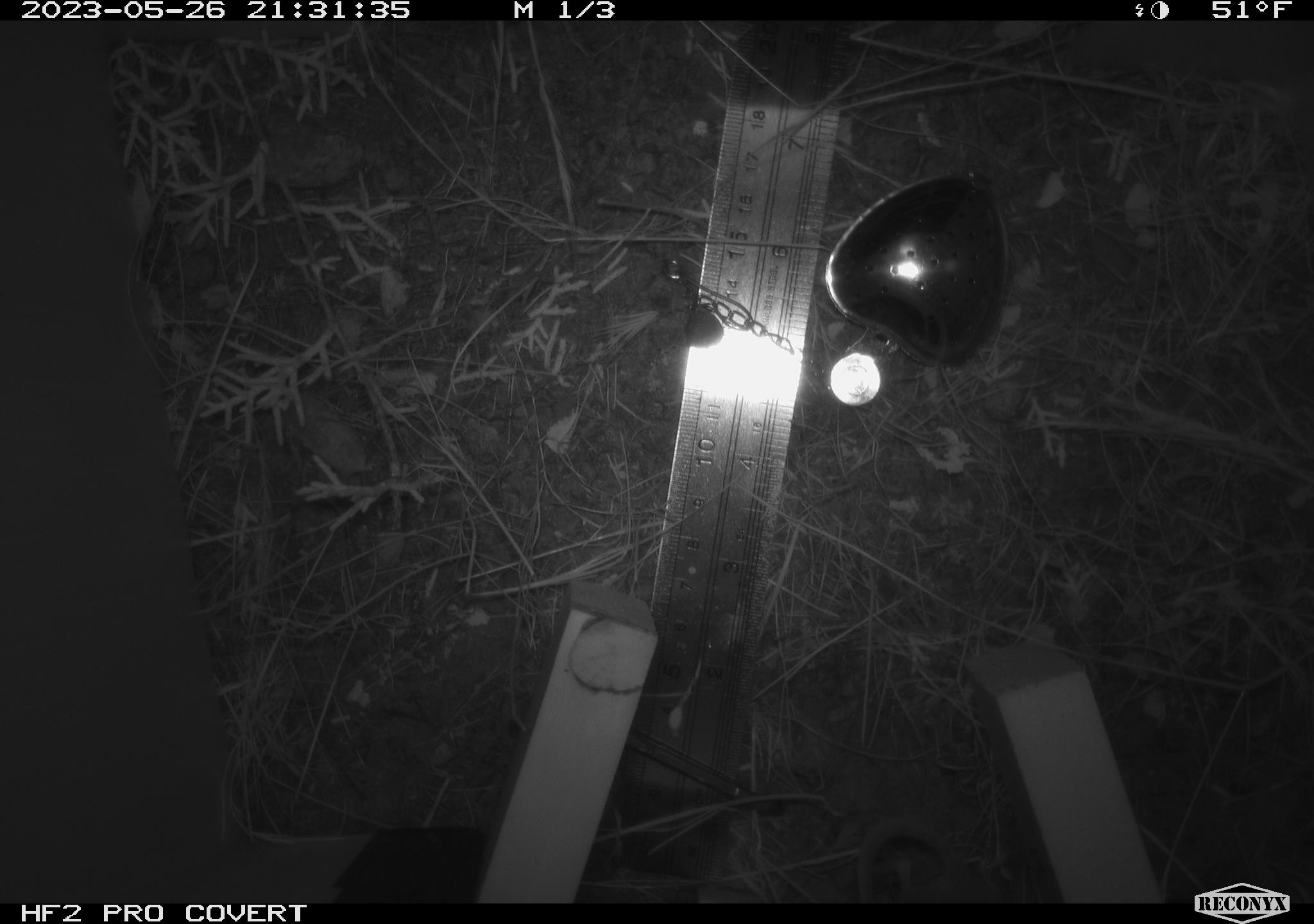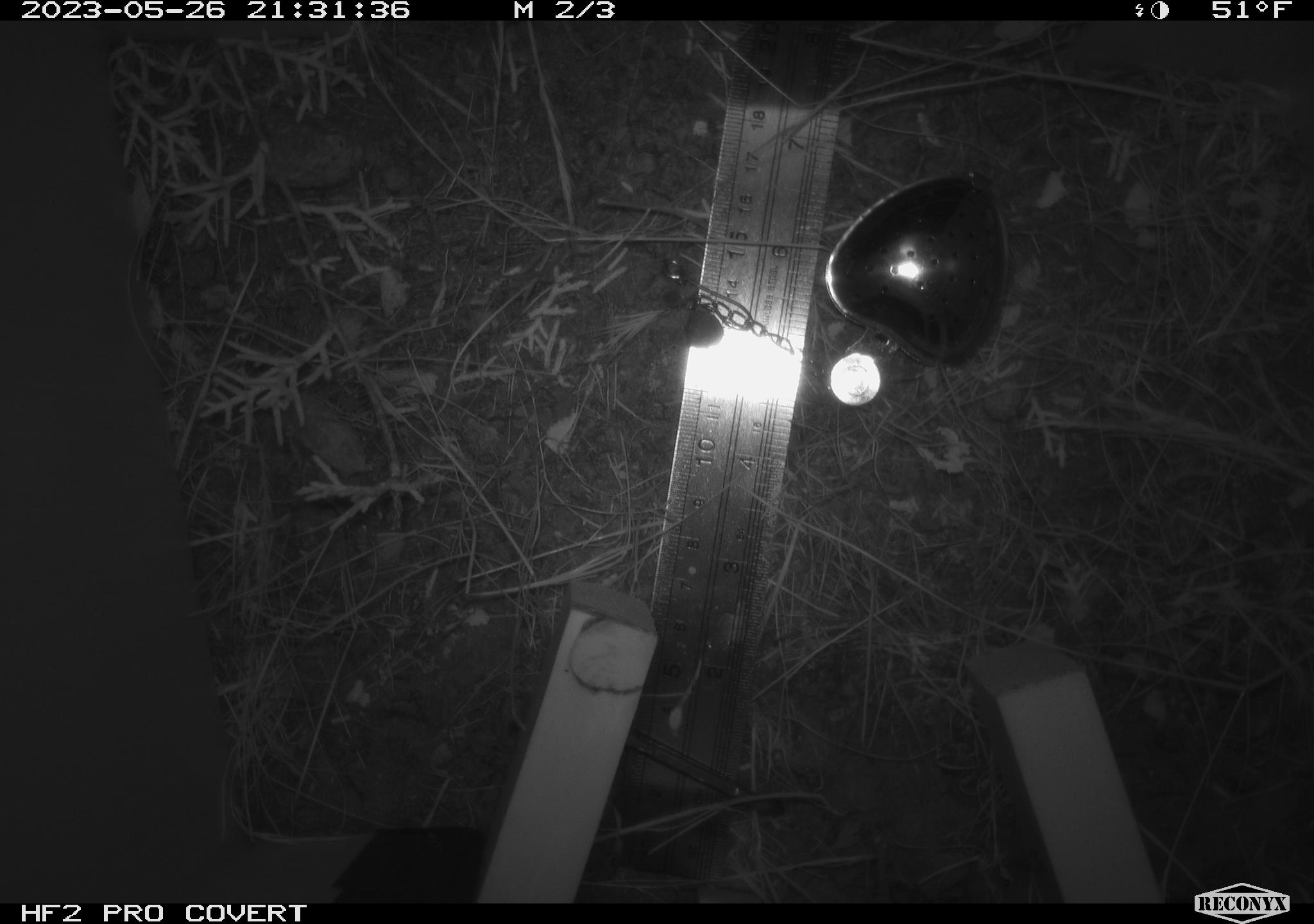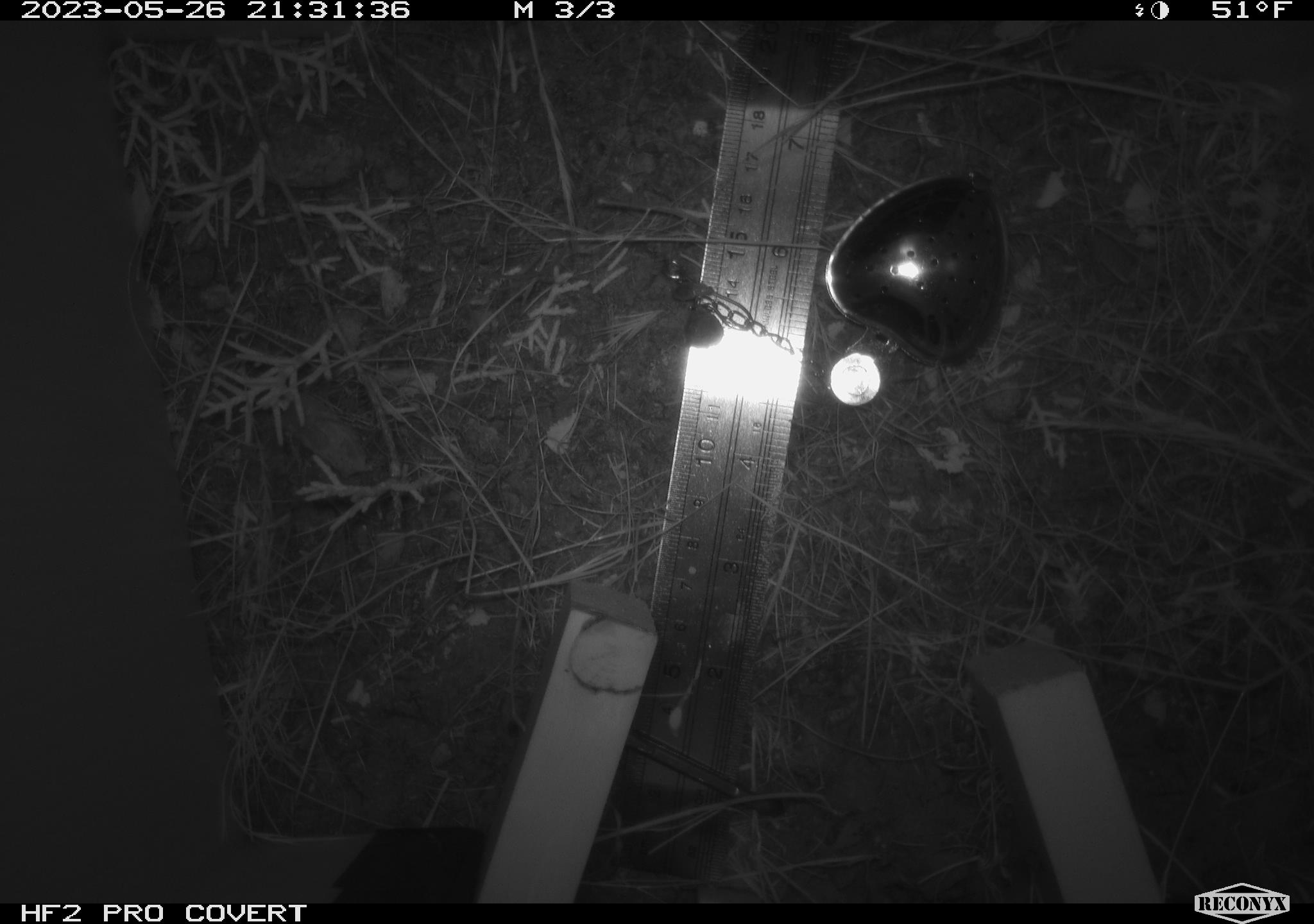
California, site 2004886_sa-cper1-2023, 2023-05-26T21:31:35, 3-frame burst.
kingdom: Animalia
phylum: Chordata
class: Mammalia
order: Rodentia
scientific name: Rodentia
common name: mouse species